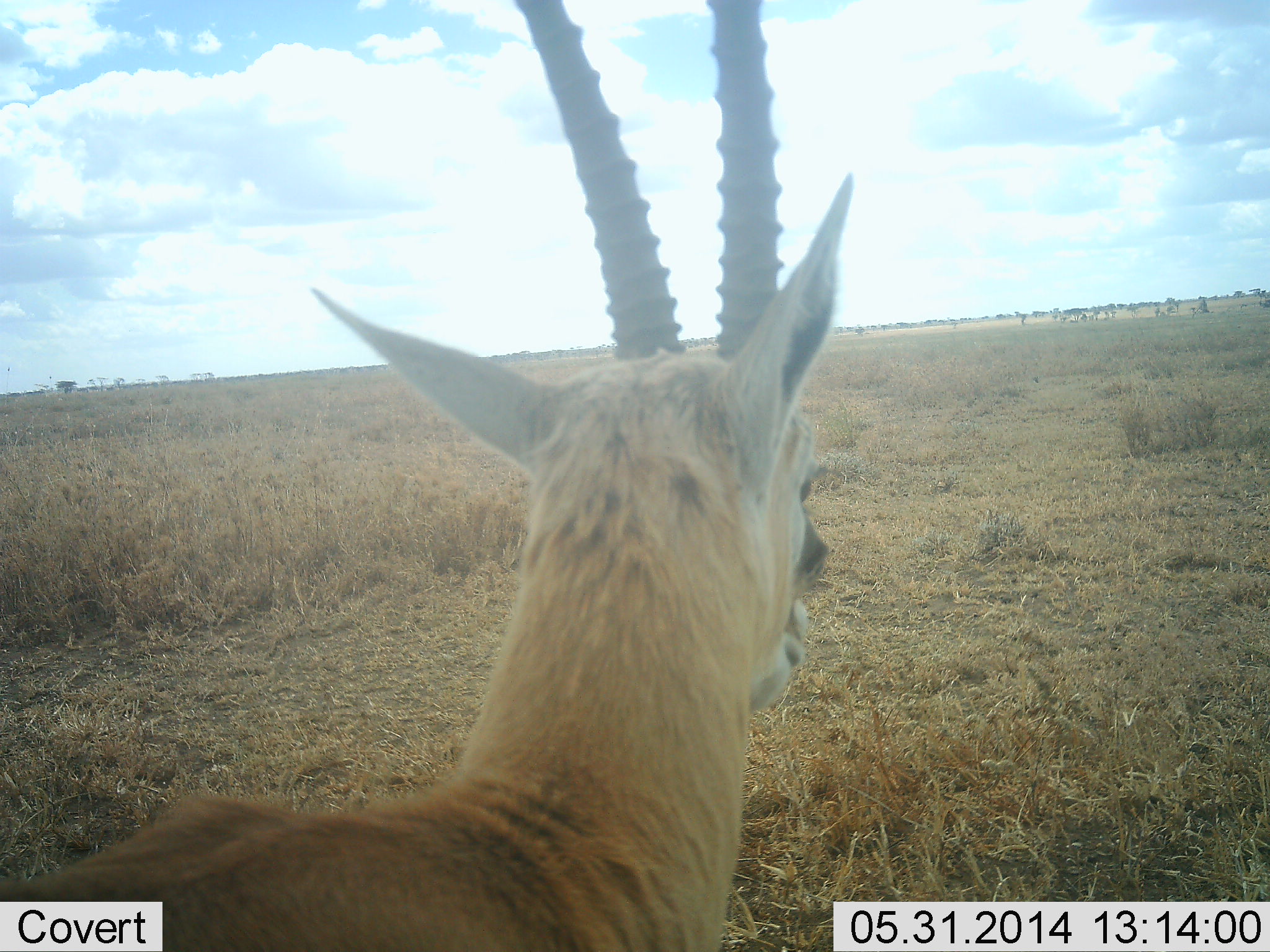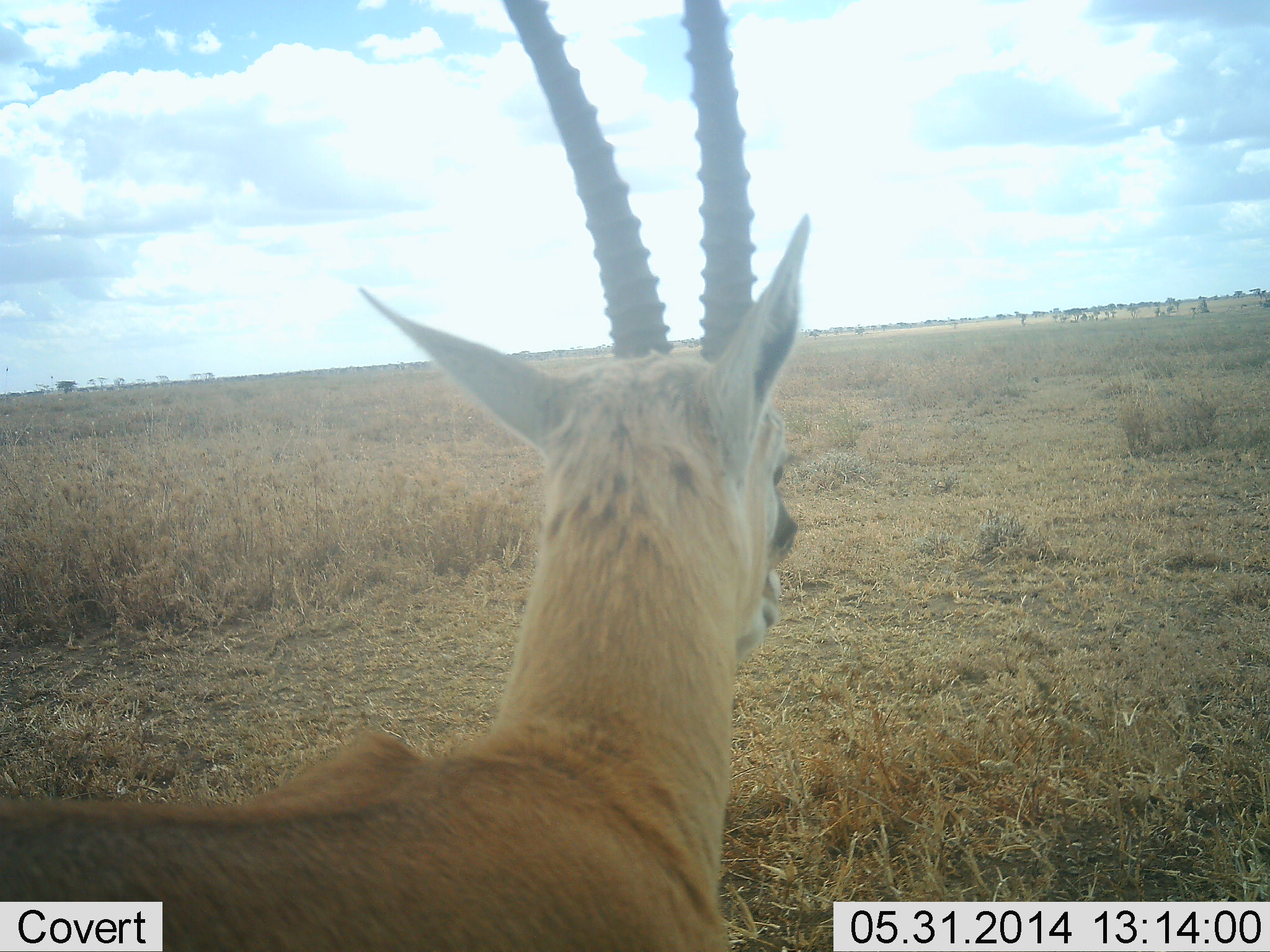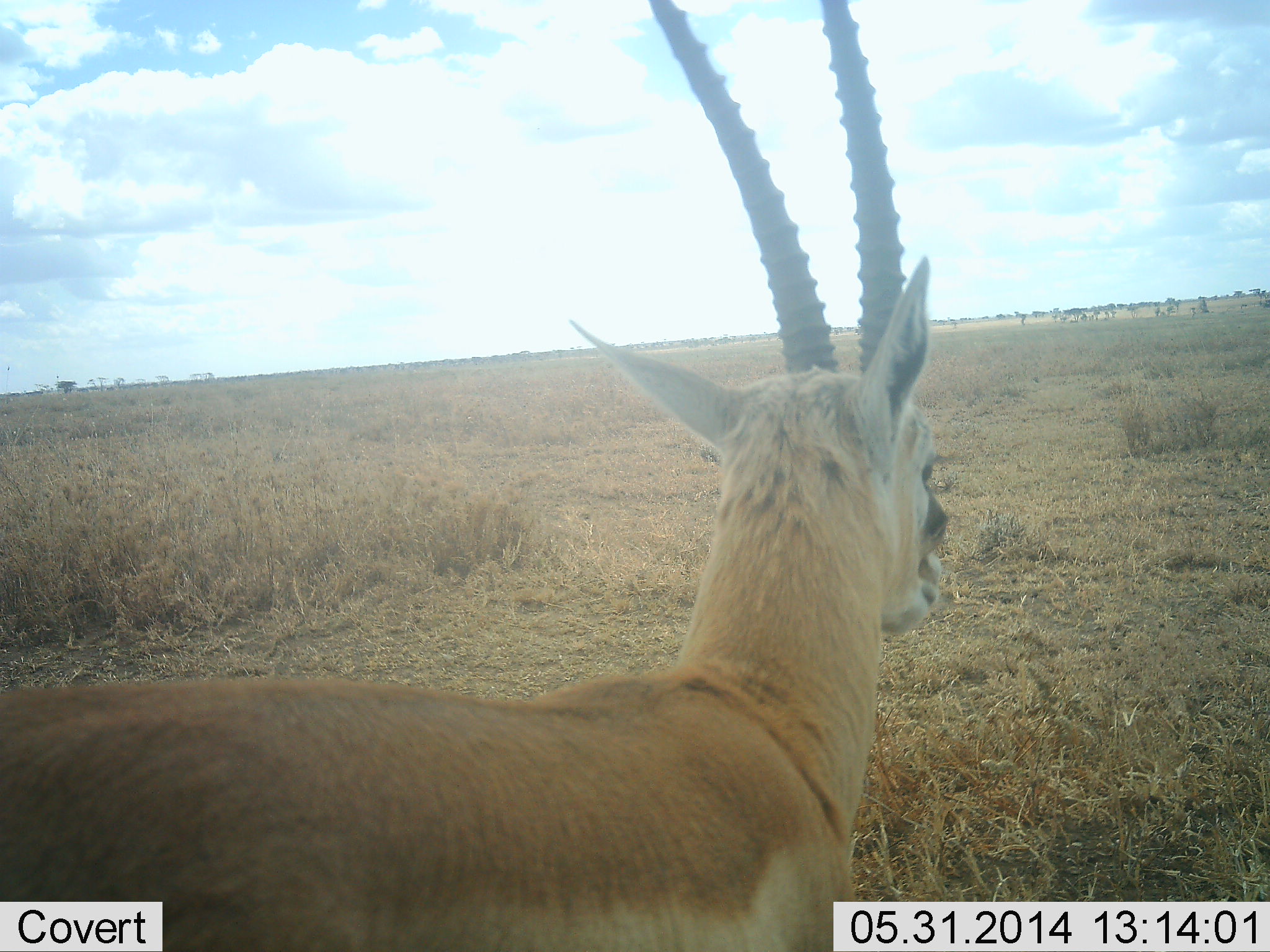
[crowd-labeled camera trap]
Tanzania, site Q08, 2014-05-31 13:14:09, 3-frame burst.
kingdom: Animalia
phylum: Chordata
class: Mammalia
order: Artiodactyla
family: Bovidae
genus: Eudorcas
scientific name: Eudorcas thomsonii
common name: thomson's gazelle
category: gazellethomsons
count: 1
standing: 60%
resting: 0%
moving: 40%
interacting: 10%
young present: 0%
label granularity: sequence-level